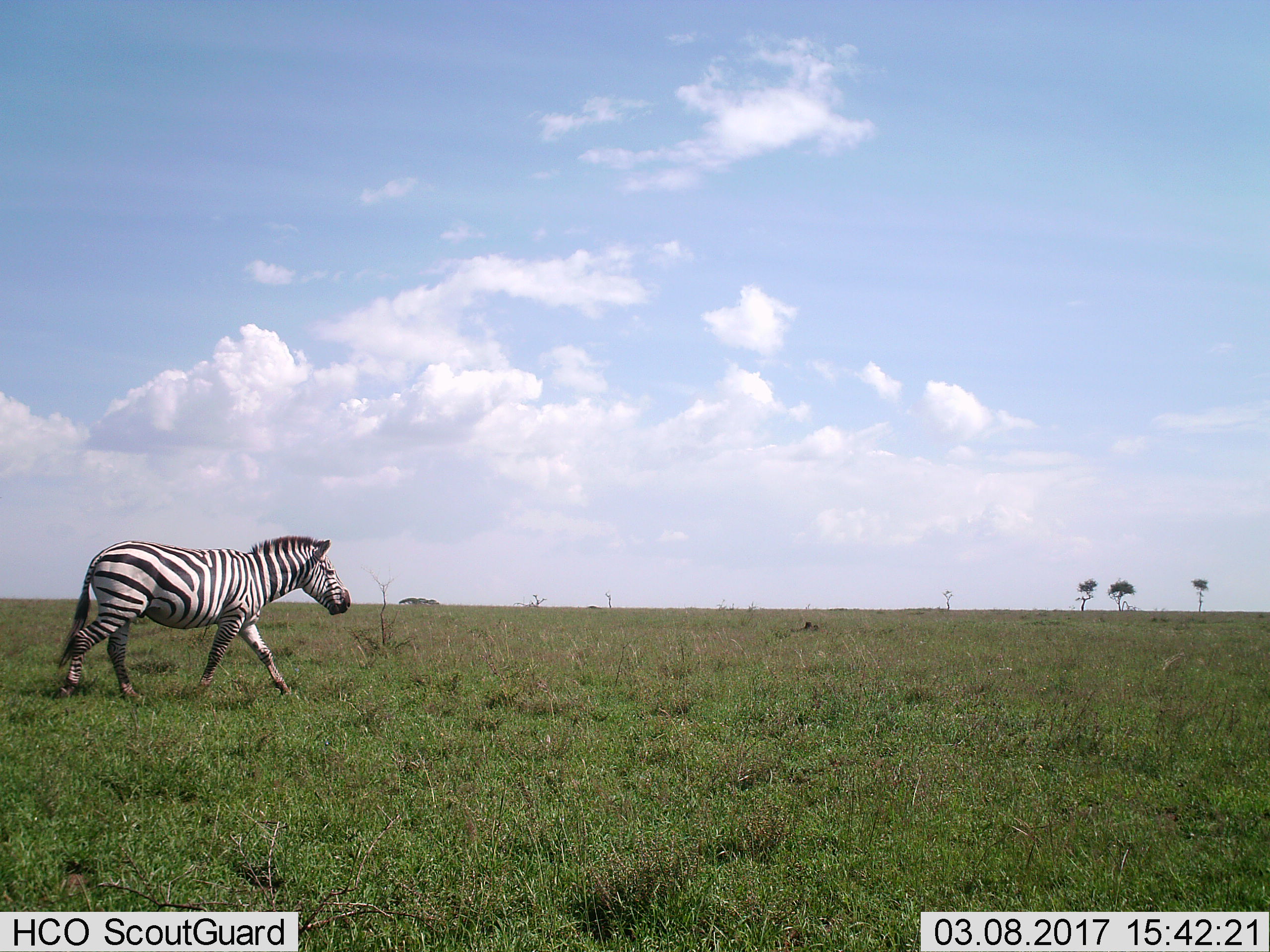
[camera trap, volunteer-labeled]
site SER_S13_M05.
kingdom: Animalia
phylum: Chordata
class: Mammalia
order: Perissodactyla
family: Equidae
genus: Equus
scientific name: Equus quagga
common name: plains zebra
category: zebraplains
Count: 1.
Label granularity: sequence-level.